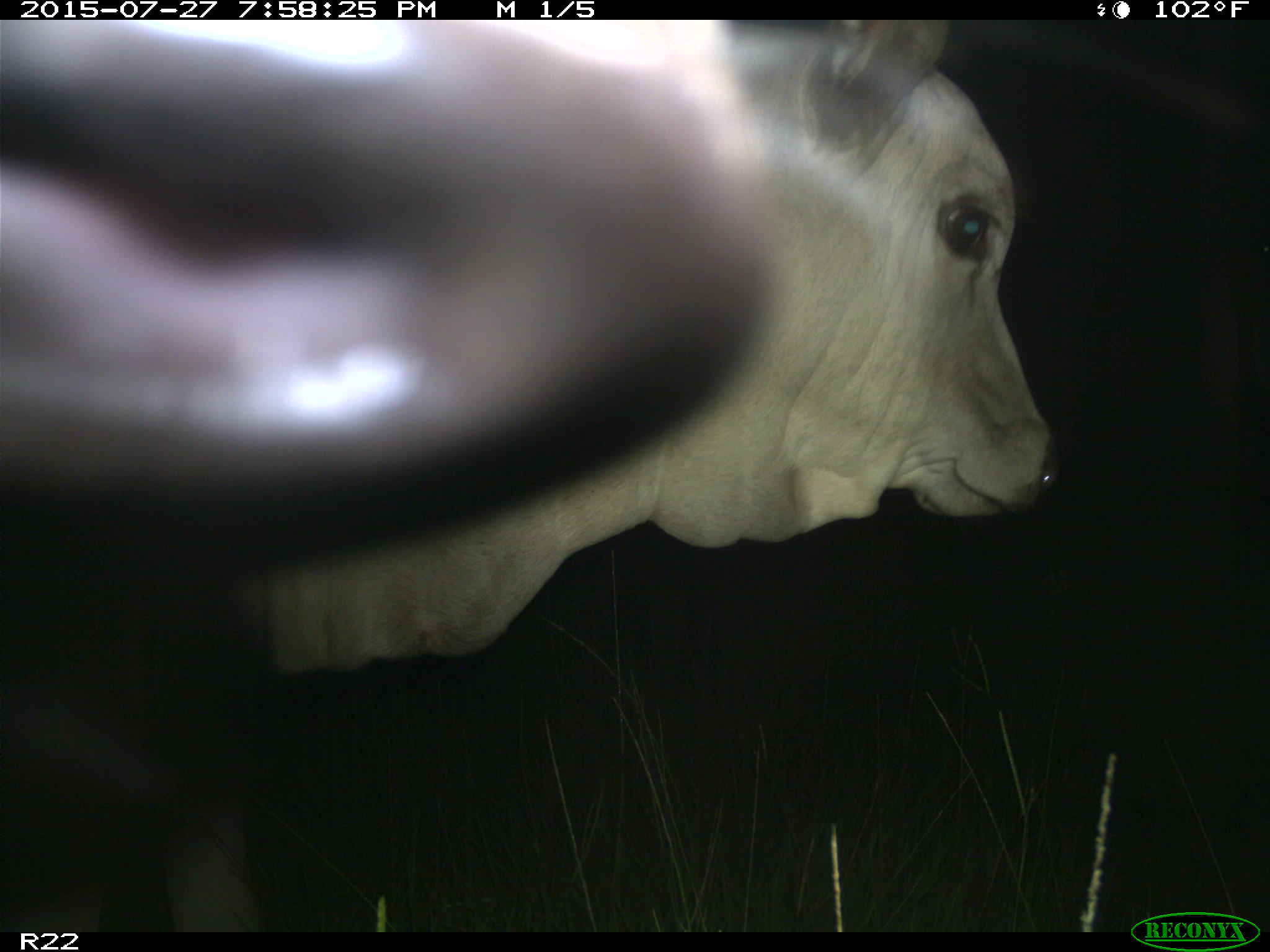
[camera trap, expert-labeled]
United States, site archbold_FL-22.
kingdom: Animalia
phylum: Chordata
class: Mammalia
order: Artiodactyla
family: Bovidae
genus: Bos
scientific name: Bos taurus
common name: domestic cow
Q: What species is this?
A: Bos taurus (domestic cow).